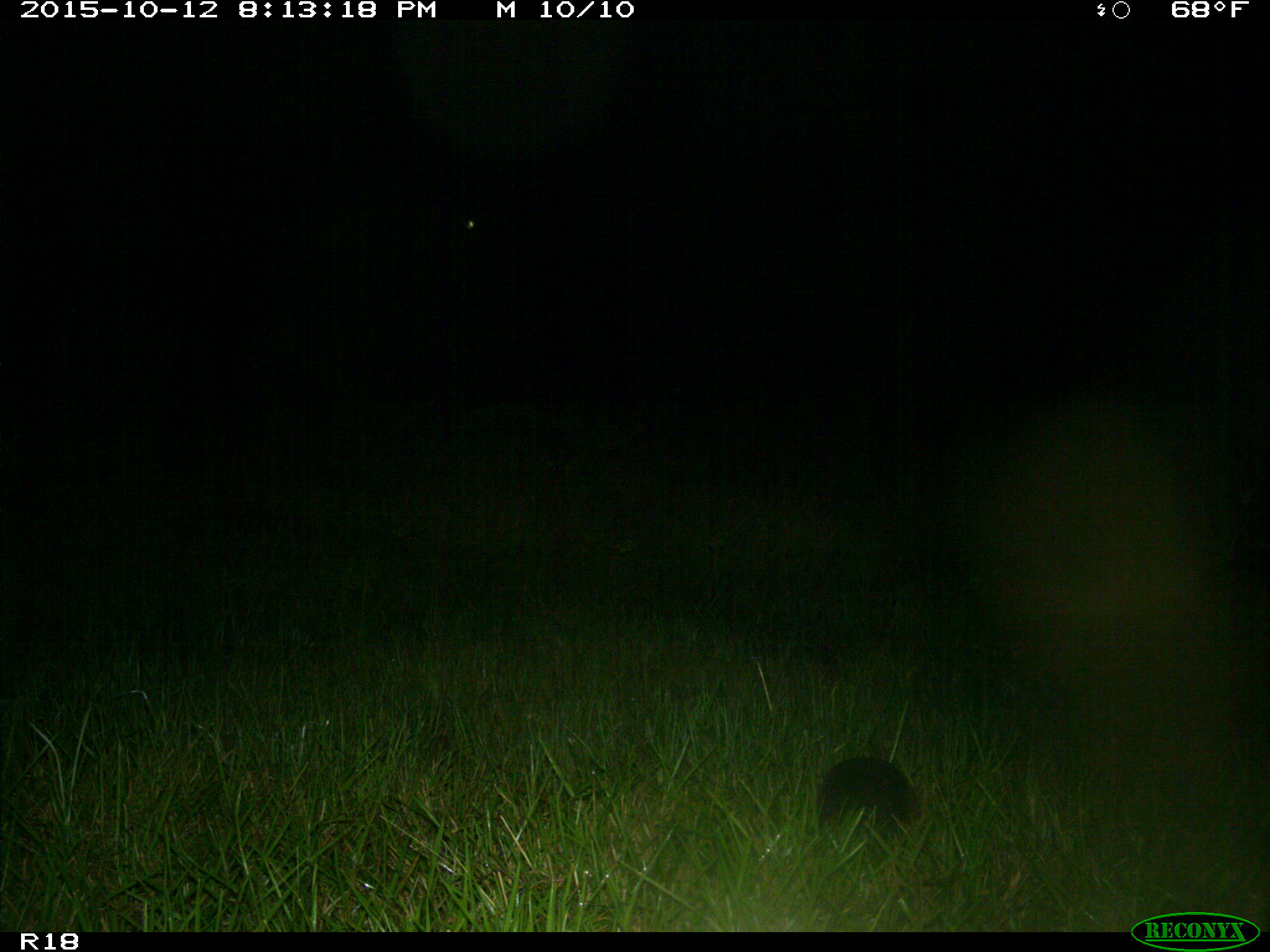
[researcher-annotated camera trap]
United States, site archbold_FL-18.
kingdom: Animalia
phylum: Chordata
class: Mammalia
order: Cingulata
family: Dasypodidae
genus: Dasypus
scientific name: Dasypus novemcinctus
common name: nine-banded armadillo